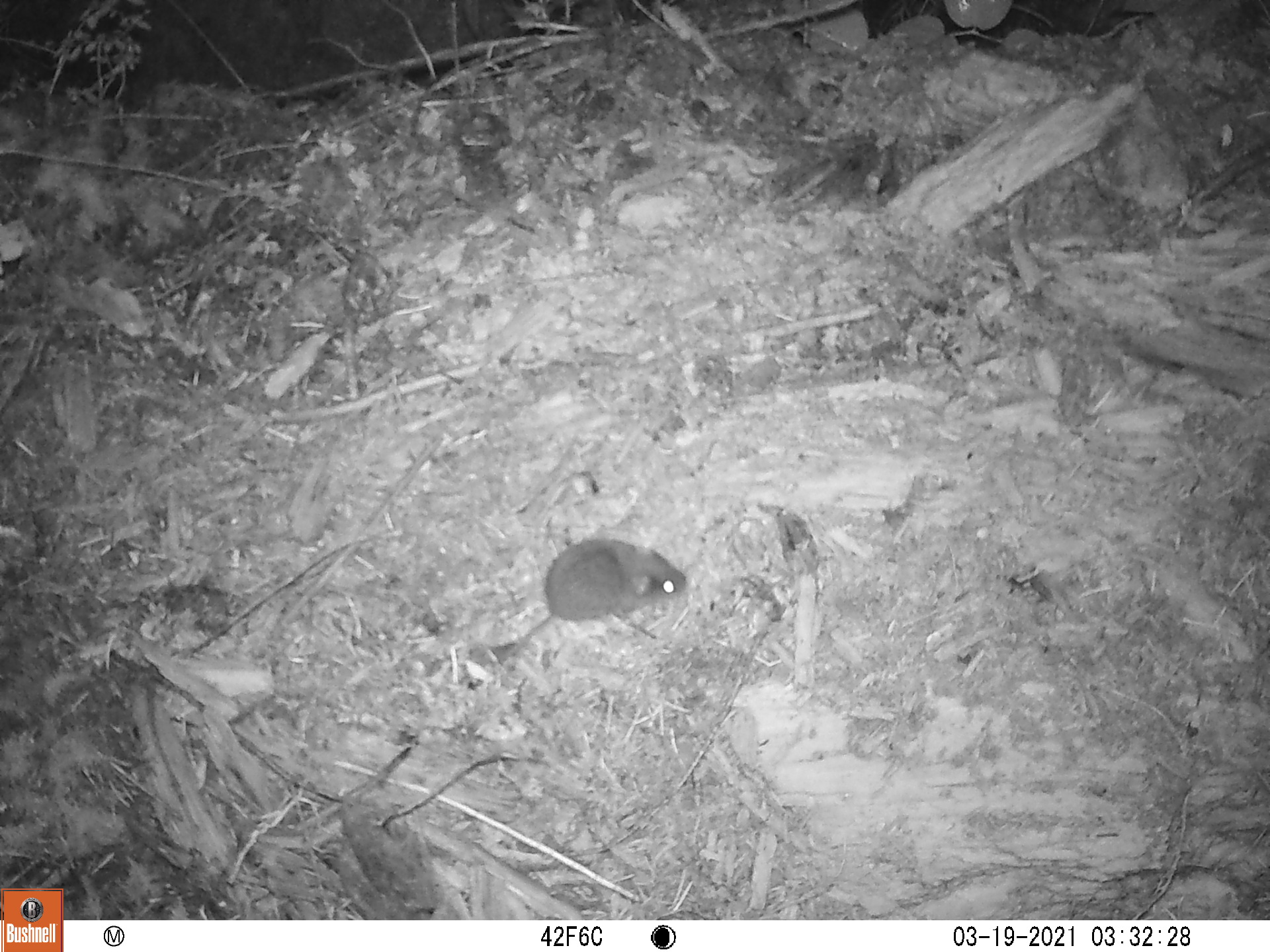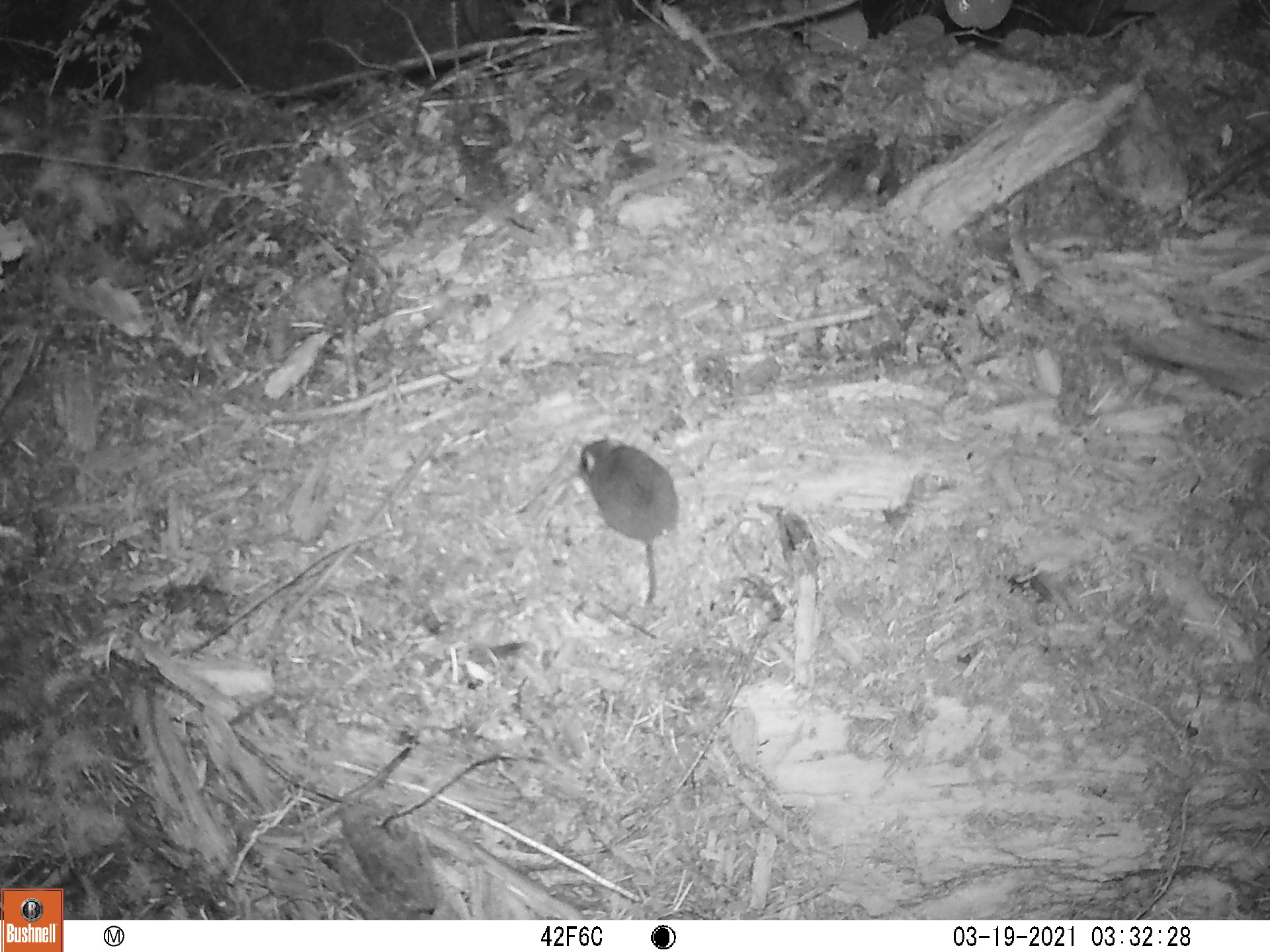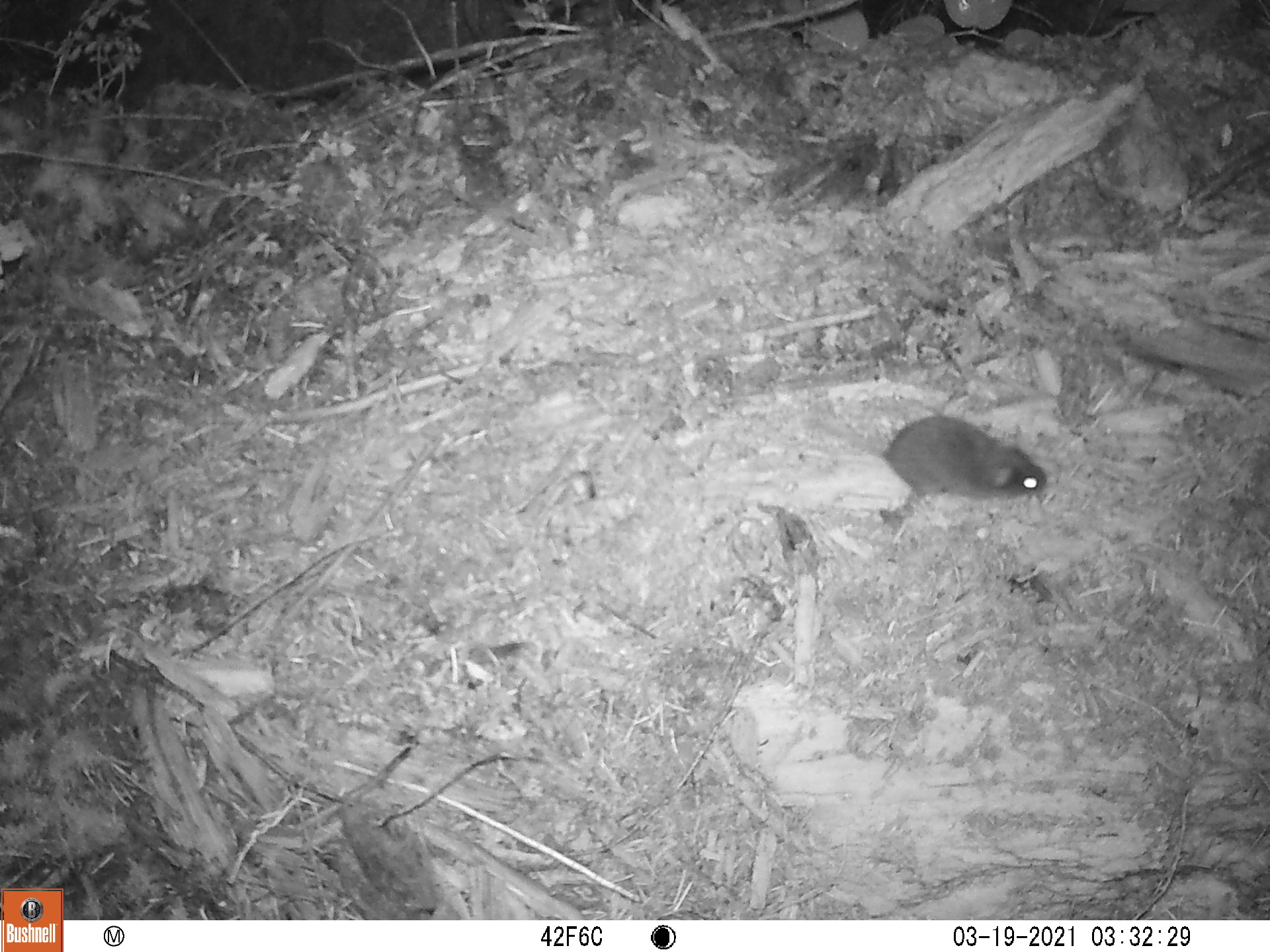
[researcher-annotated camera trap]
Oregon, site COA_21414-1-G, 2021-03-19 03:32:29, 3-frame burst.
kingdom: Animalia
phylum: Chordata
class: Mammalia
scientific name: Mammalia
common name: small mammal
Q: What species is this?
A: Small mammal (Mammalia).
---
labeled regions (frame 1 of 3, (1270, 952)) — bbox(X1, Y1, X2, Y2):
small mammal: bbox(435, 512, 715, 706)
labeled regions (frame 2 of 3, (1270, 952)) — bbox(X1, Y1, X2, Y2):
small mammal: bbox(544, 410, 699, 640)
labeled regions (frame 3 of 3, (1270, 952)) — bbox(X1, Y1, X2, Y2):
small mammal: bbox(761, 366, 1071, 547)